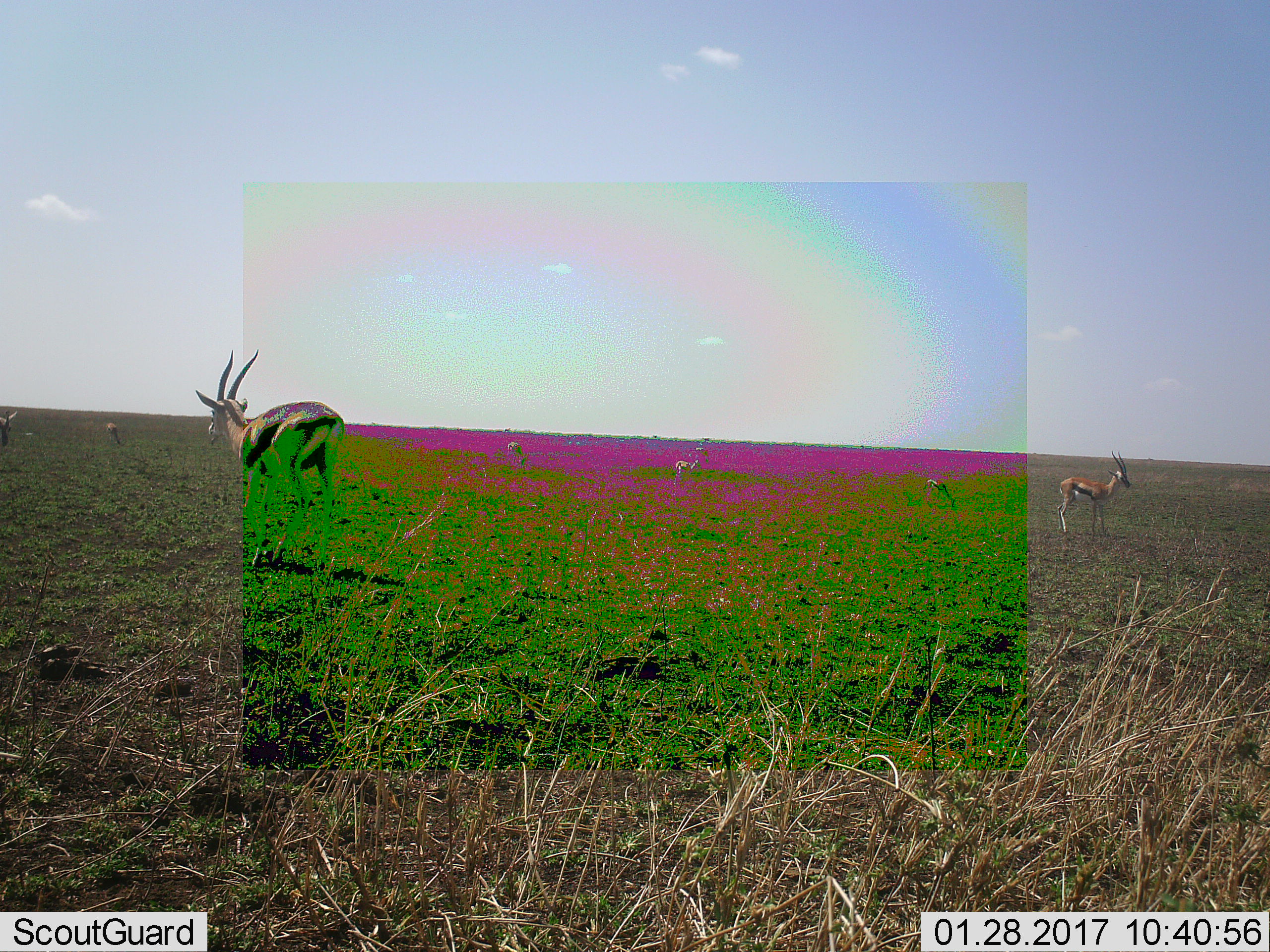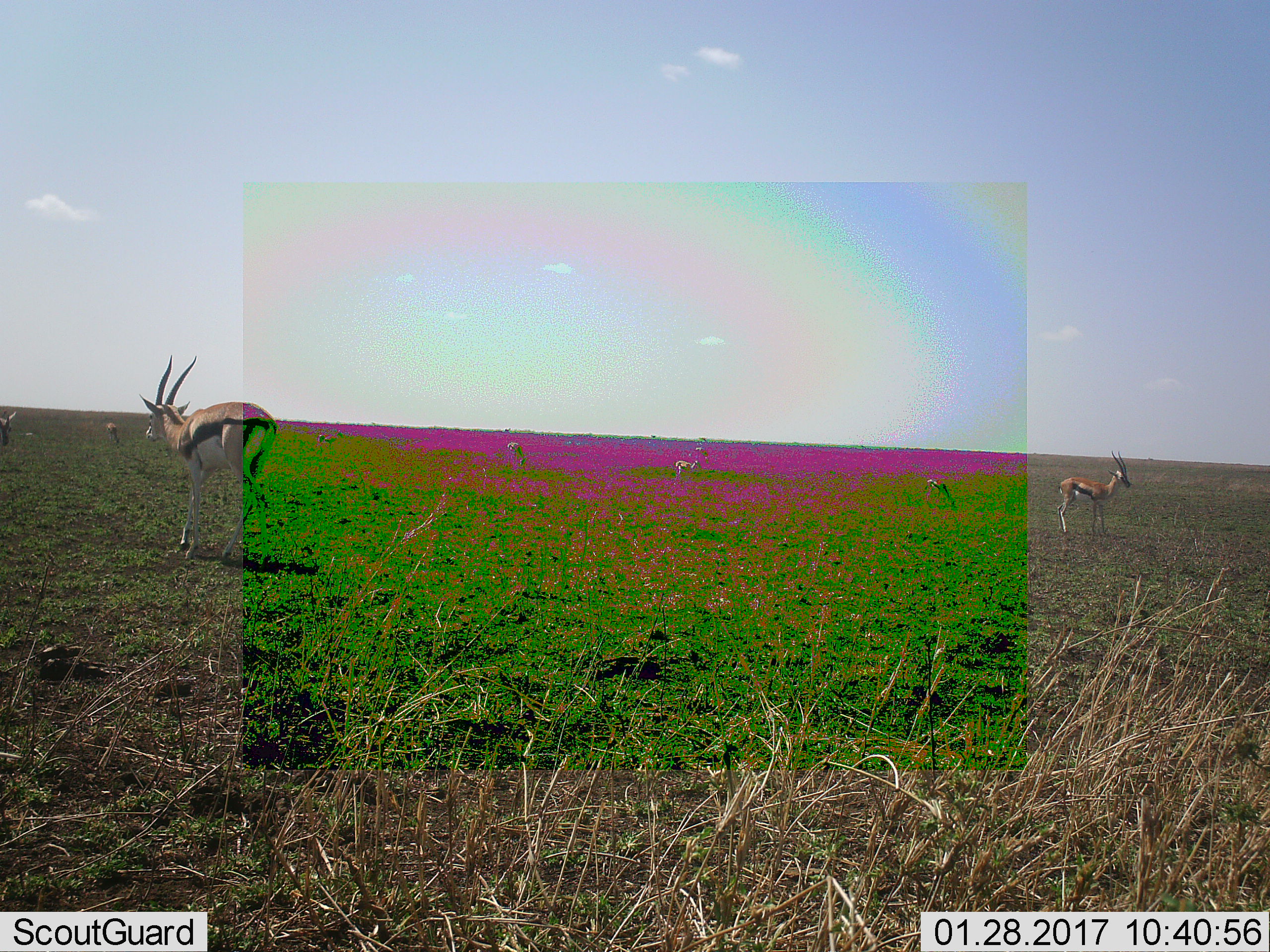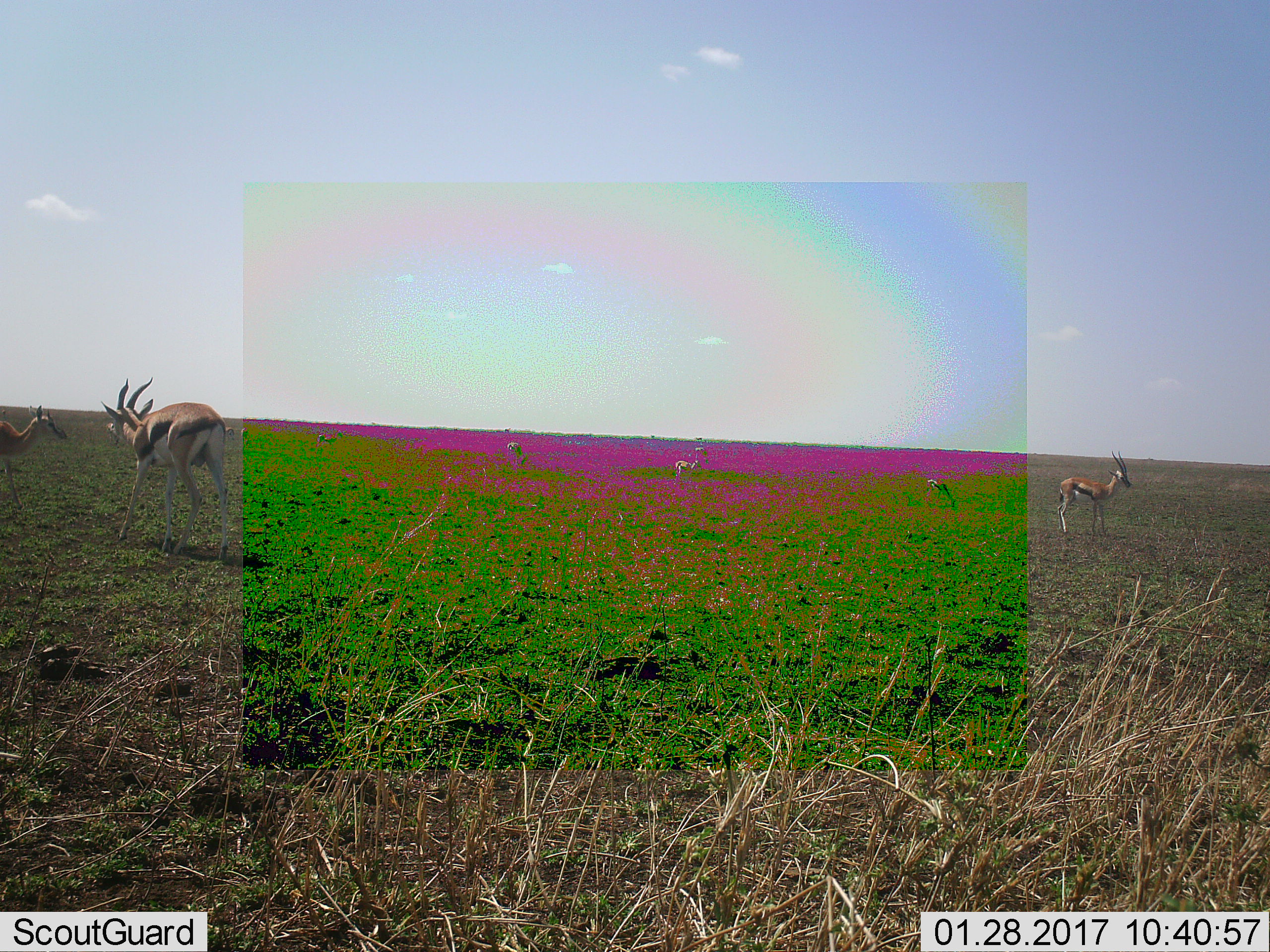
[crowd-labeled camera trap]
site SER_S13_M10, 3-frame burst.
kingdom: Animalia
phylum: Chordata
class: Mammalia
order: Artiodactyla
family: Bovidae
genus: Eudorcas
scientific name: Eudorcas thomsonii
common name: thomson's gazelle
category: gazellethomsons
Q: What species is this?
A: Gazellethomsons (thomson's gazelle) (Eudorcas thomsonii).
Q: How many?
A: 7.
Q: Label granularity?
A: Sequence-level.